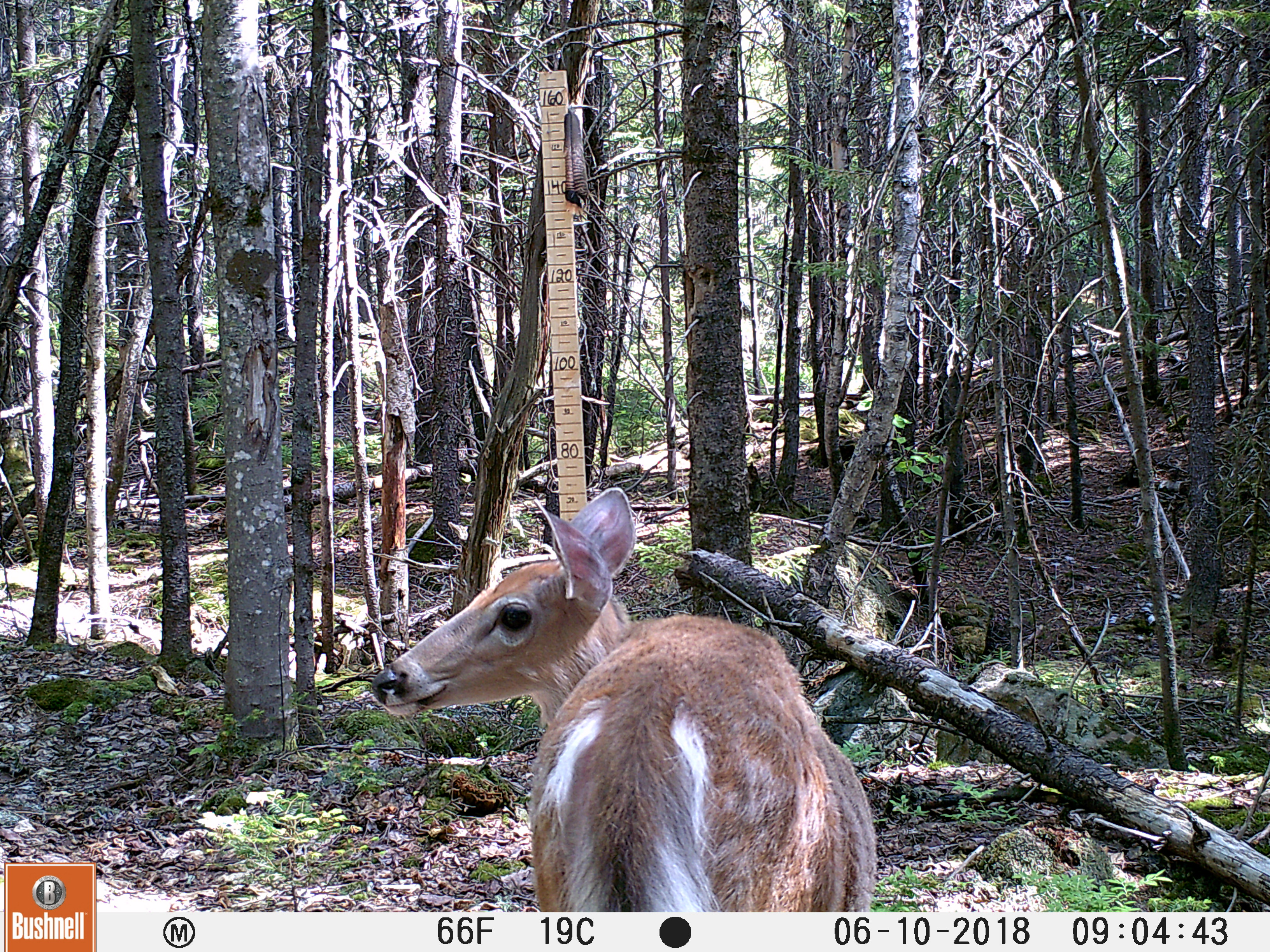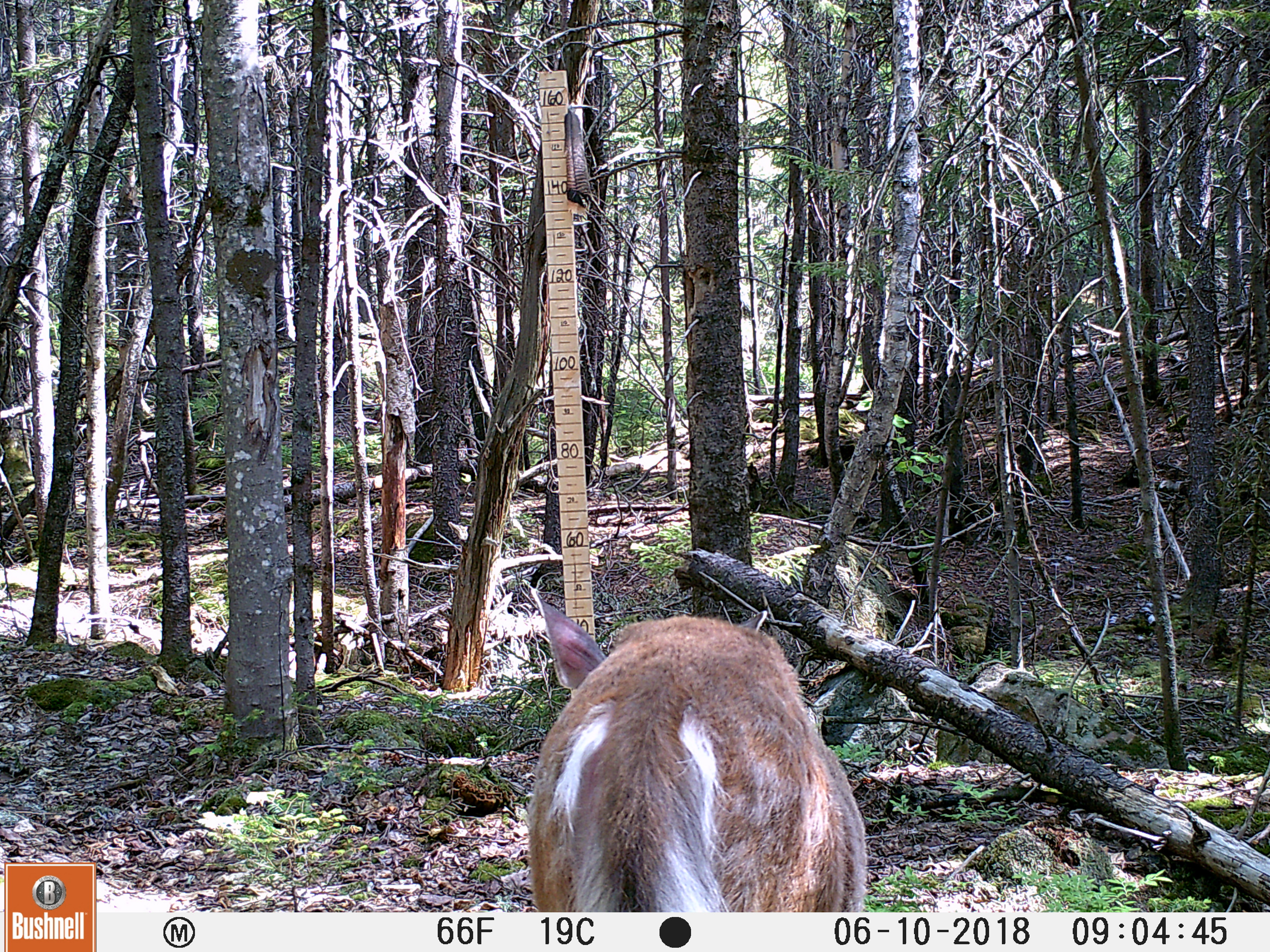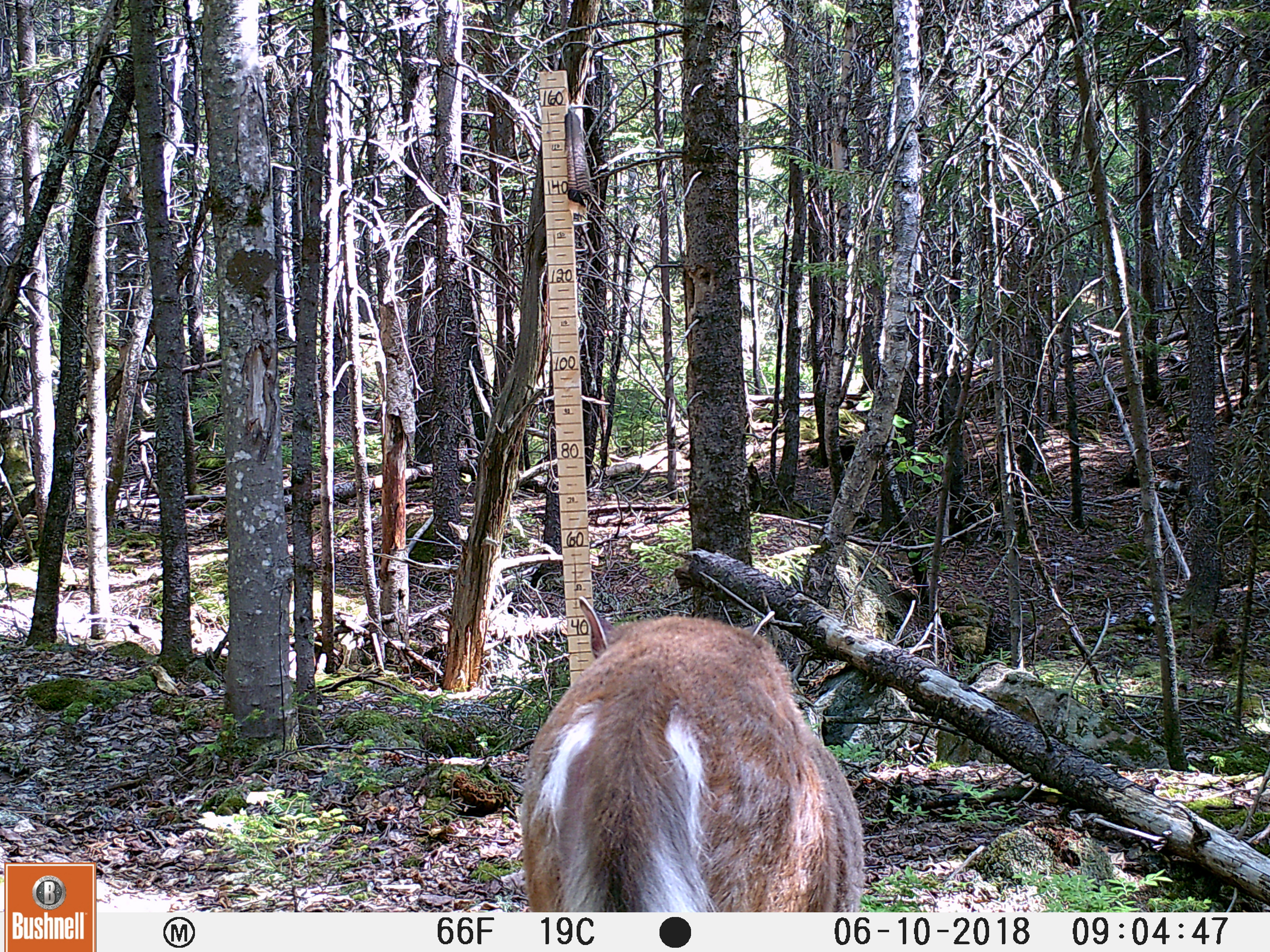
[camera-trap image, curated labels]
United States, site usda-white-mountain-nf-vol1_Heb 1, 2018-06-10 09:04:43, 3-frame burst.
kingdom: Animalia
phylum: Chordata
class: Mammalia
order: Artiodactyla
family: Cervidae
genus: Odocoileus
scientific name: Odocoileus virginianus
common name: white-tailed deer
White-tailed deer (Odocoileus virginianus).